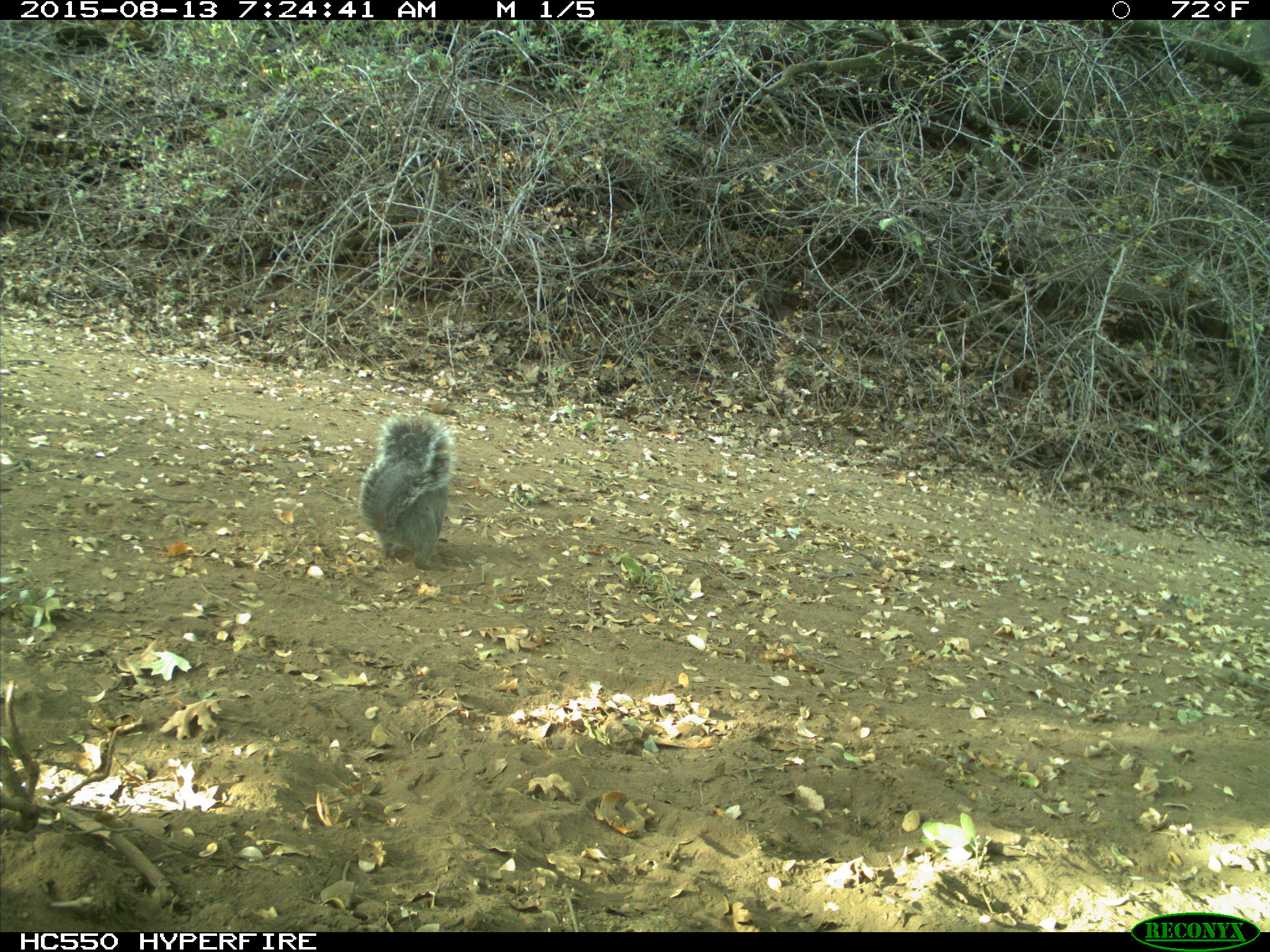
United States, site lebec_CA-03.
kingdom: Animalia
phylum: Chordata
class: Mammalia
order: Rodentia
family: Sciuridae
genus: Sciurus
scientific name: Sciurus carolinensis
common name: eastern gray squirrel